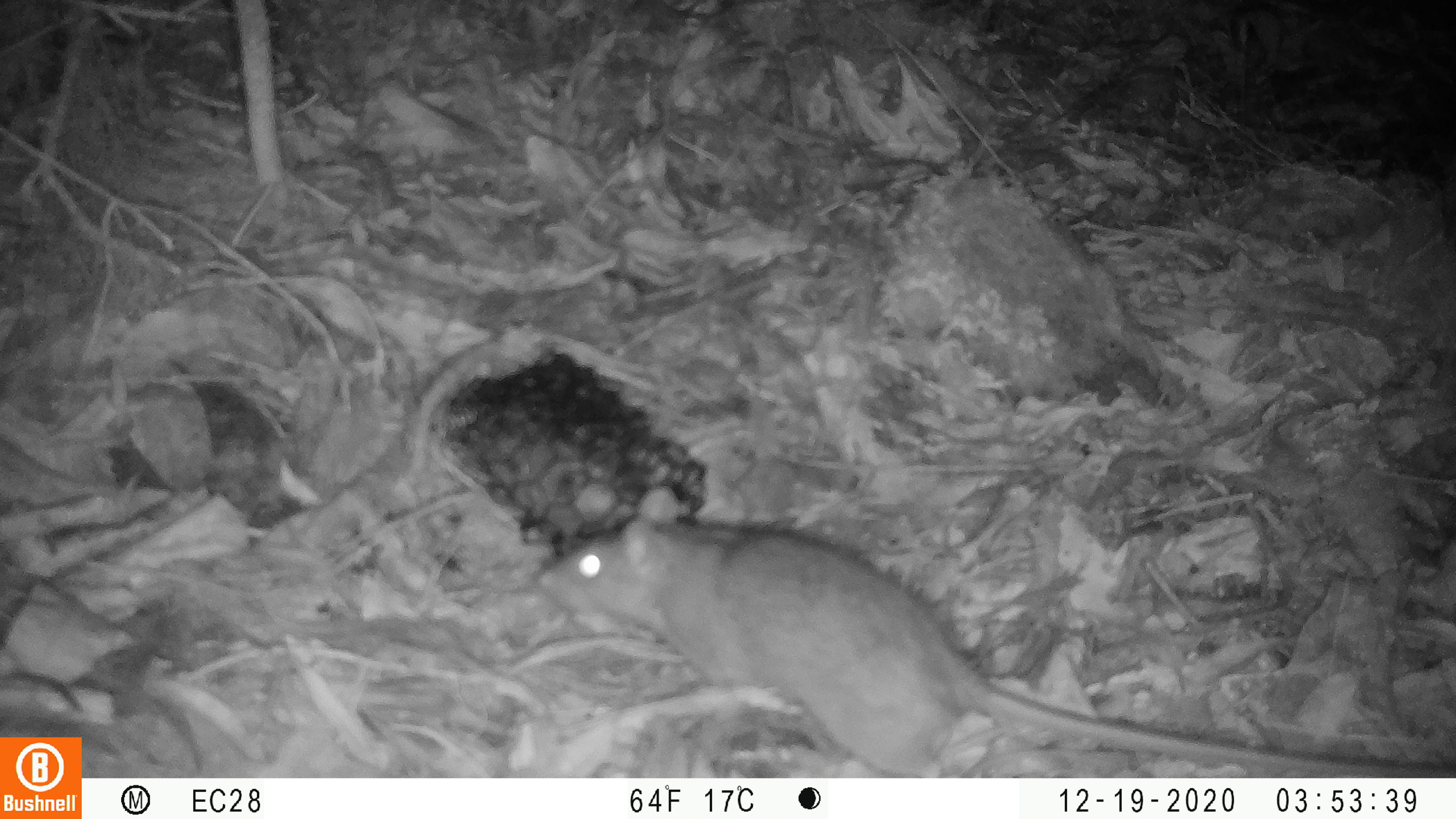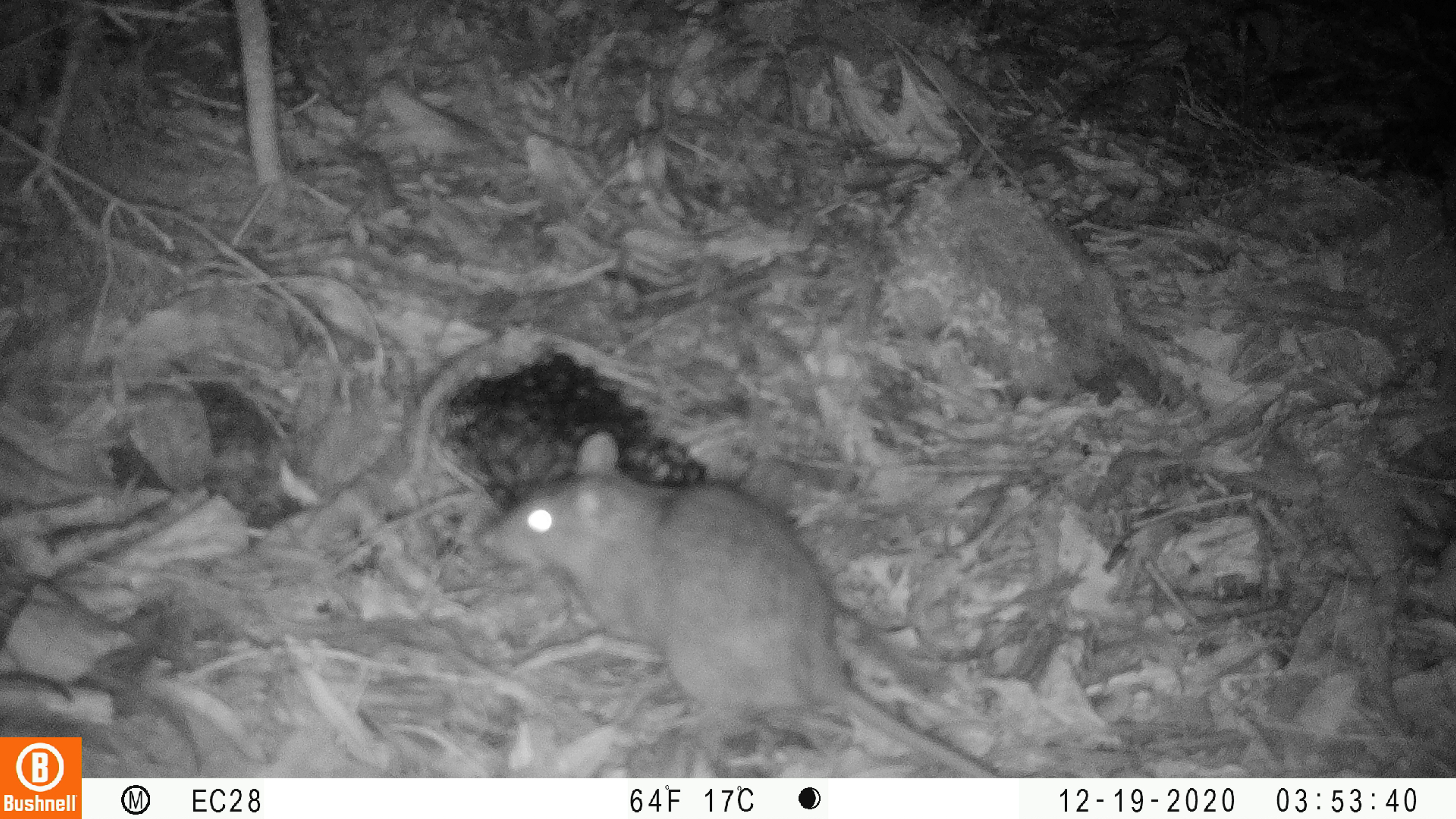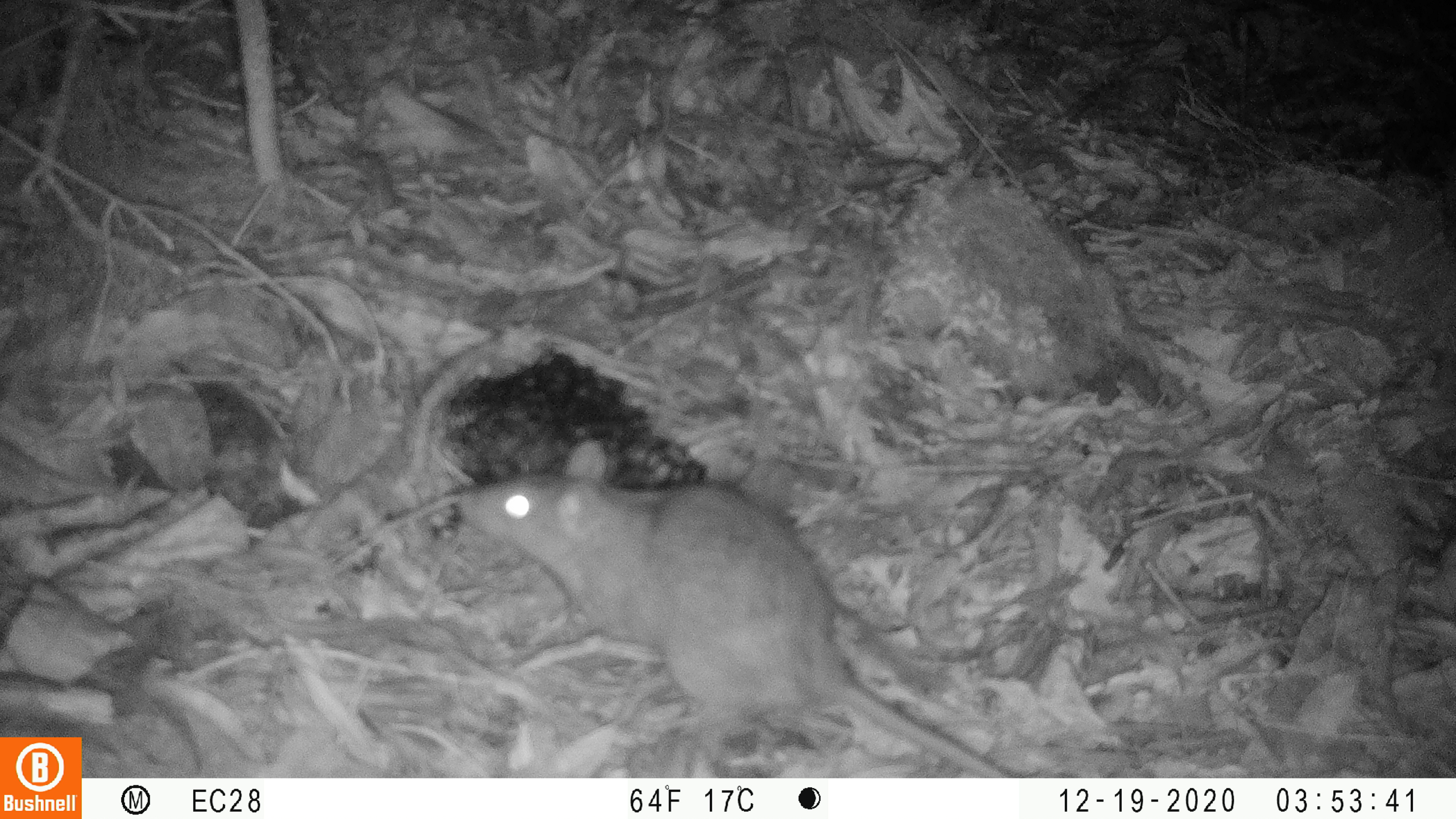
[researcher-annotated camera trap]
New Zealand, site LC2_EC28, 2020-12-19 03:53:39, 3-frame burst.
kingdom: Animalia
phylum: Chordata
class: Mammalia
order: Rodentia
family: Muridae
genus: Rattus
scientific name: Rattus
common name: rat